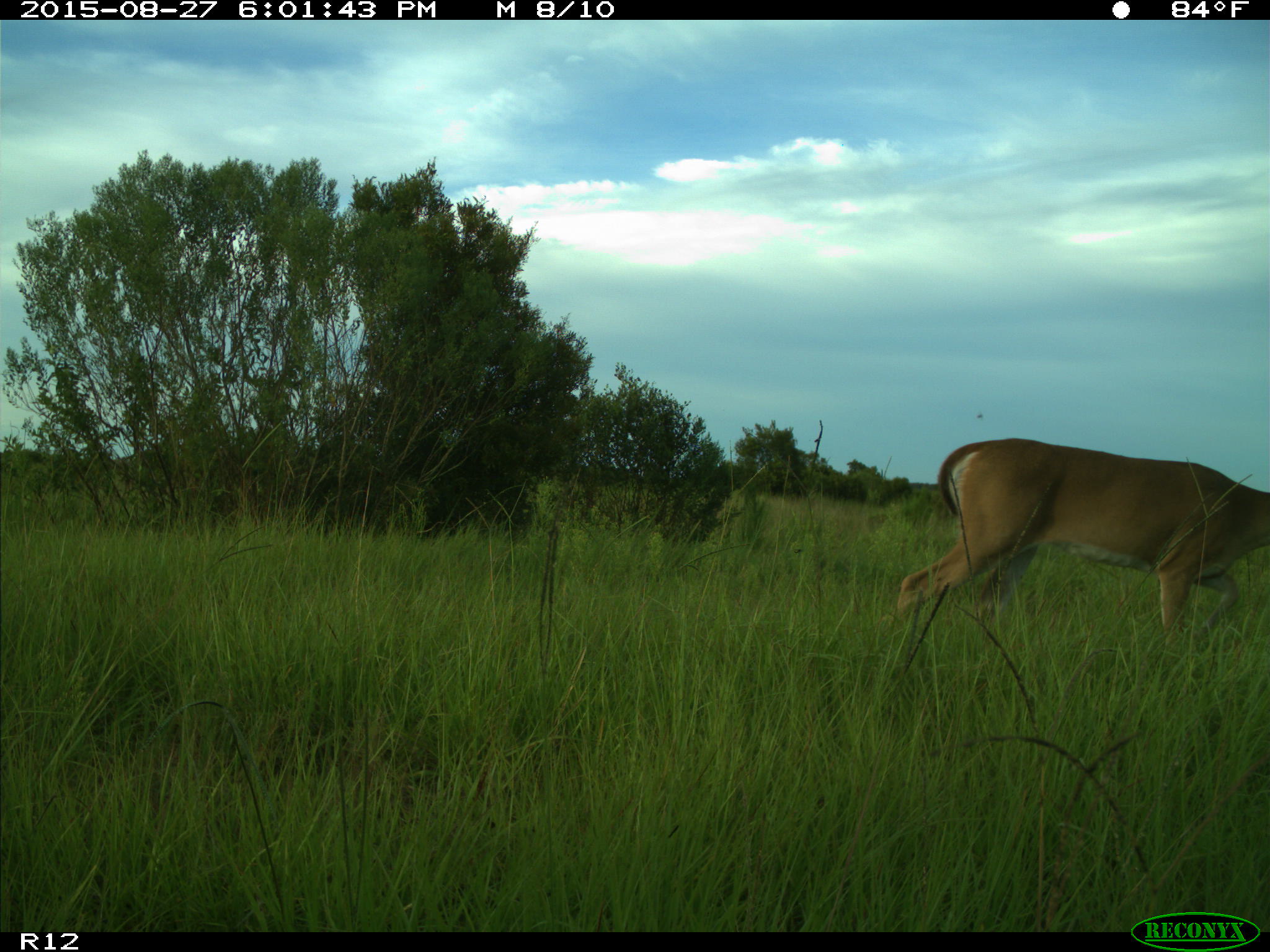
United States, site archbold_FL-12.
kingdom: Animalia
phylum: Chordata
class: Mammalia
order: Artiodactyla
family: Cervidae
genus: Odocoileus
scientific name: Odocoileus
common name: deer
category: unidentified deer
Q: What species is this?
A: Unidentified deer (deer) (Odocoileus).